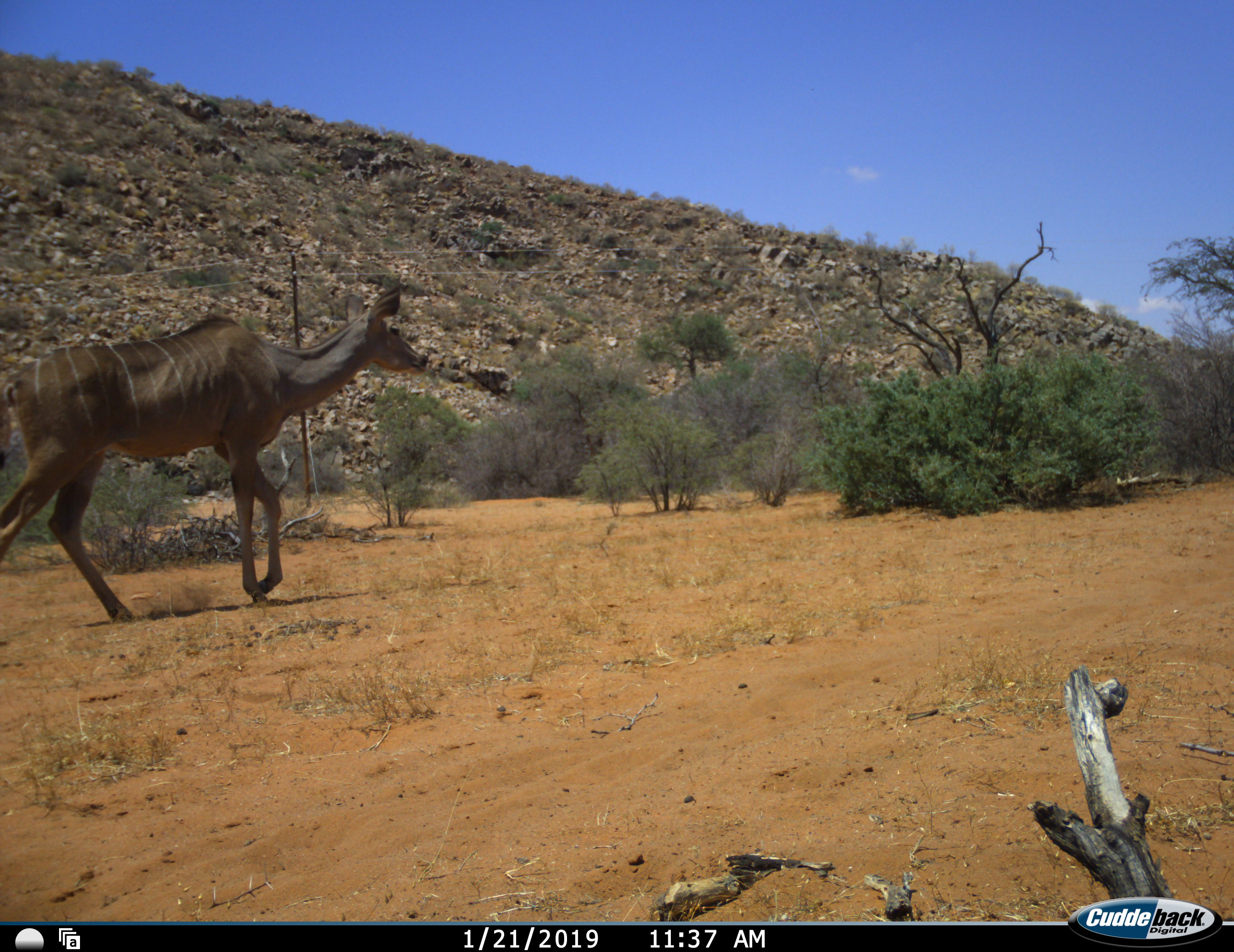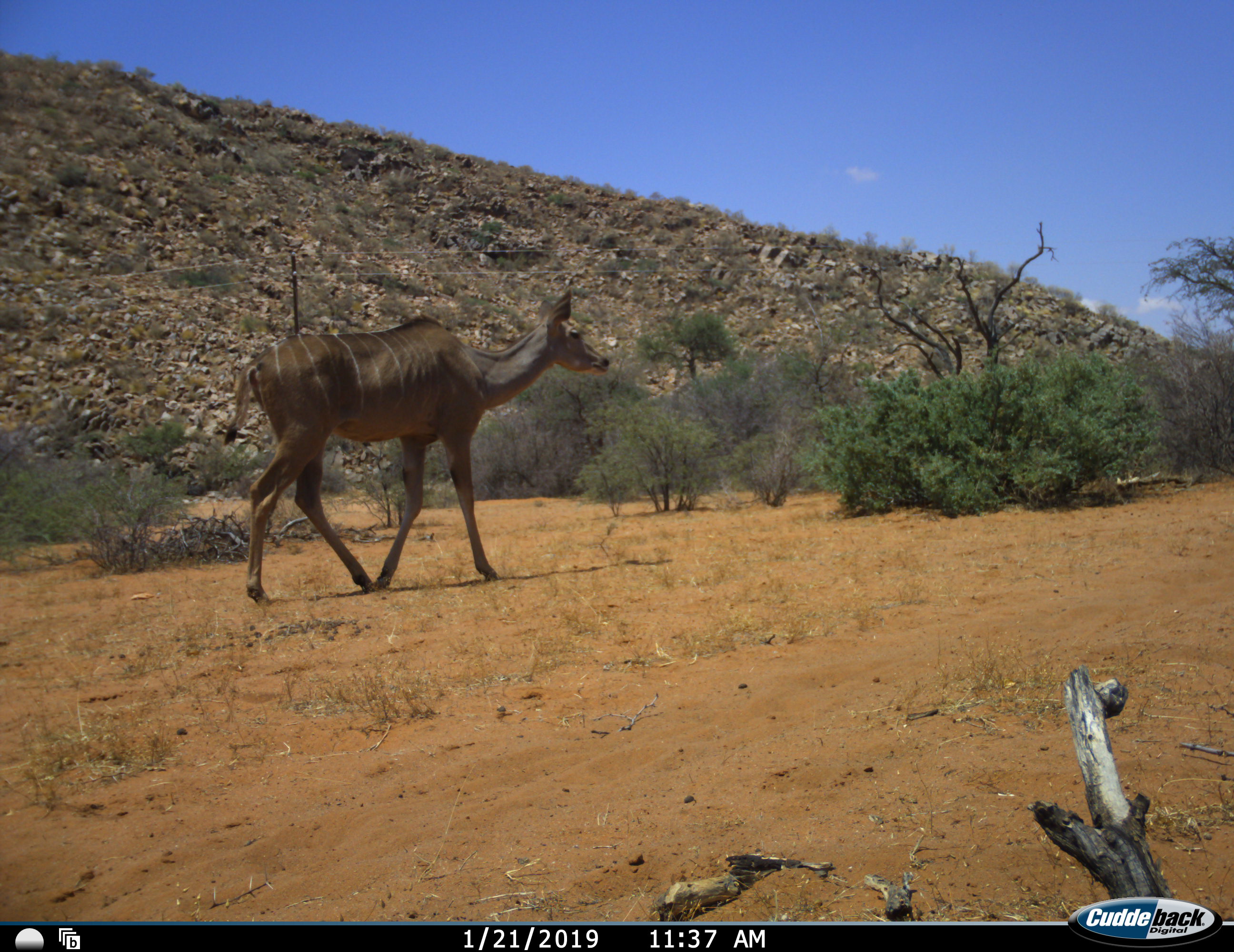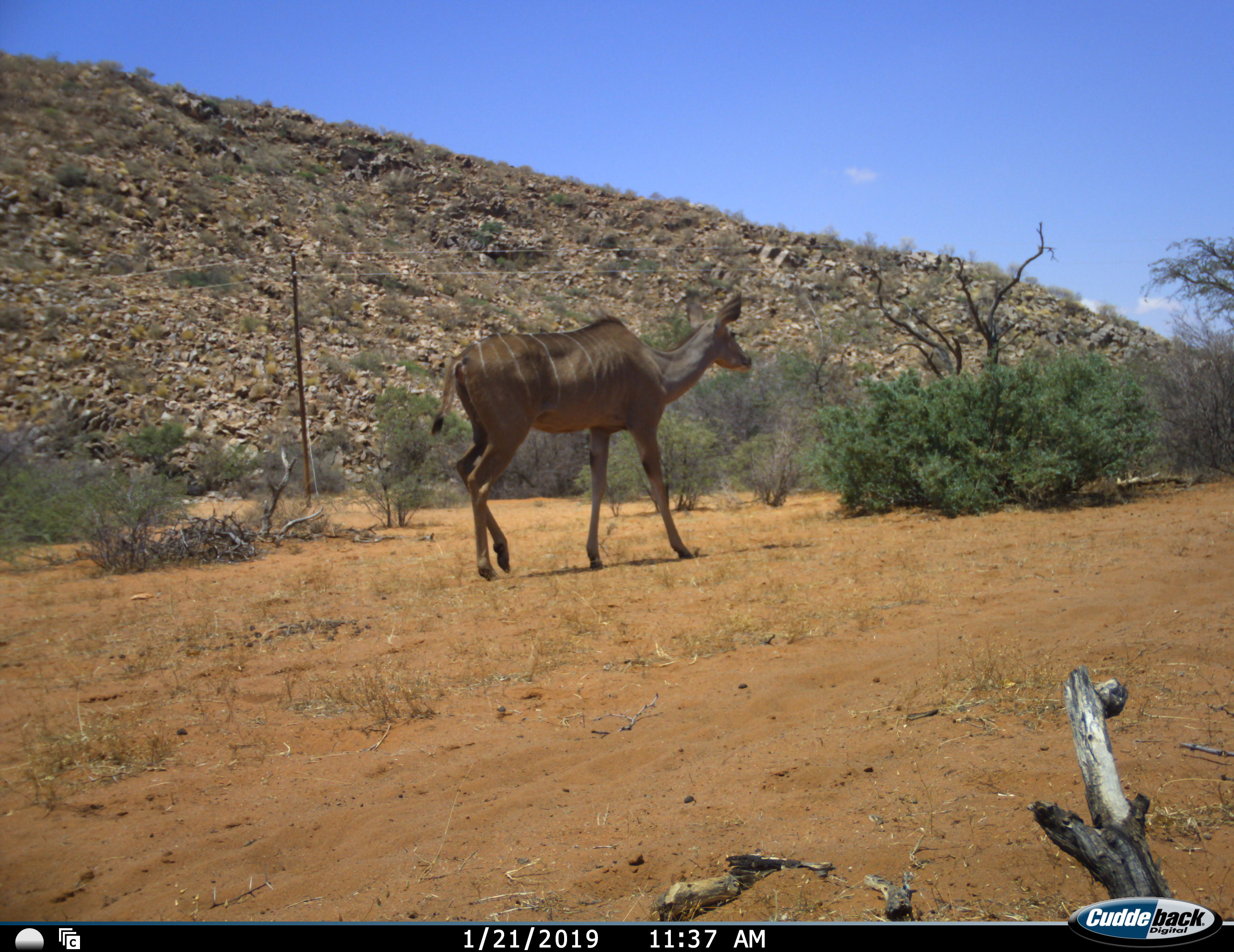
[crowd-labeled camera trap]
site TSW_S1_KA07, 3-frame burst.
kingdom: Animalia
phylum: Chordata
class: Mammalia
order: Artiodactyla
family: Bovidae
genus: Tragelaphus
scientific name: Tragelaphus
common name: kudu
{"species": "kudu (Tragelaphus)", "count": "1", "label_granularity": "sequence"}